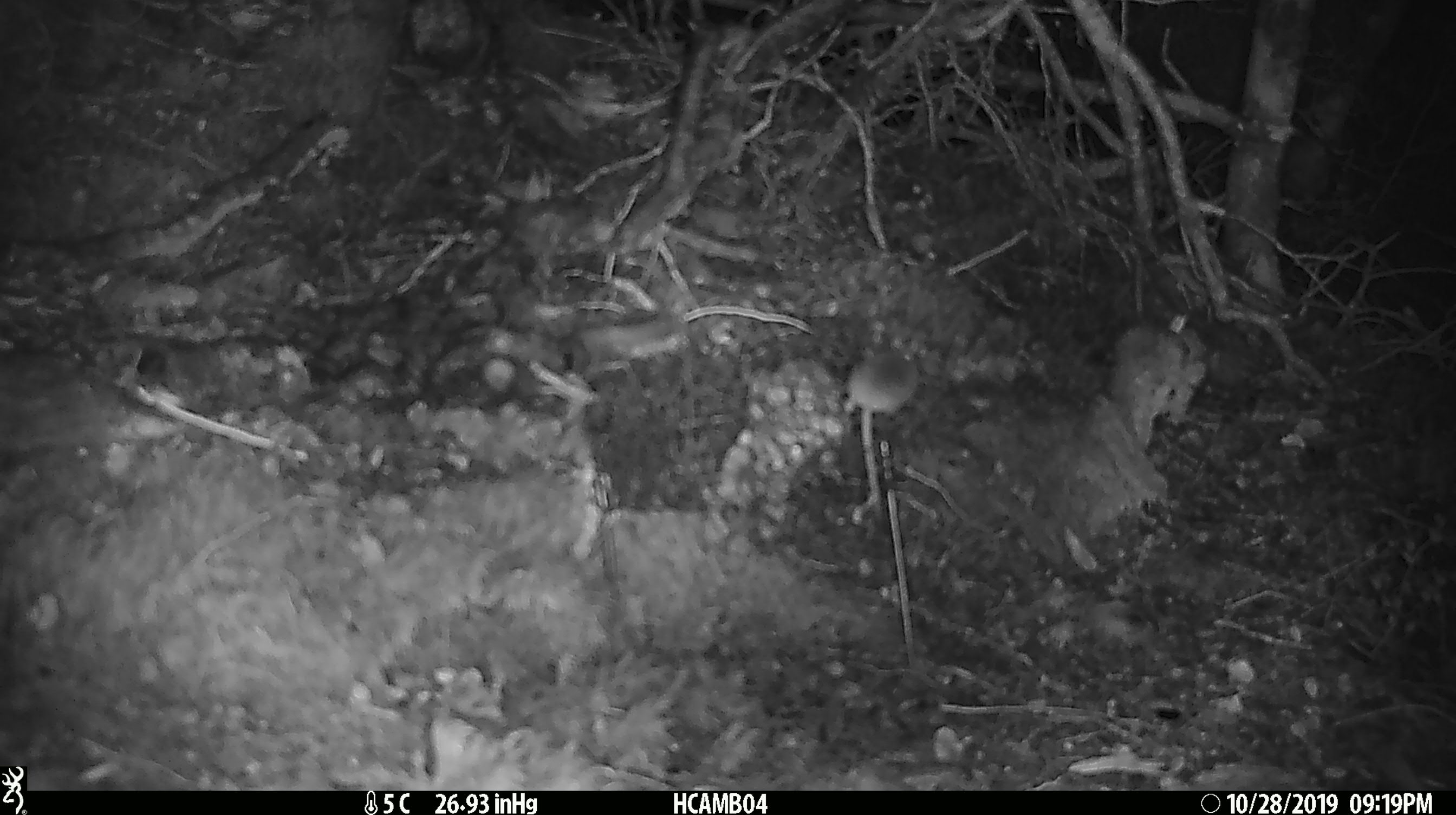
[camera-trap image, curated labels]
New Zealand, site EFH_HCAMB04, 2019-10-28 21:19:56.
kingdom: Animalia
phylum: Chordata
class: Mammalia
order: Rodentia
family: Muridae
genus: Mus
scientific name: Mus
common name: mouse